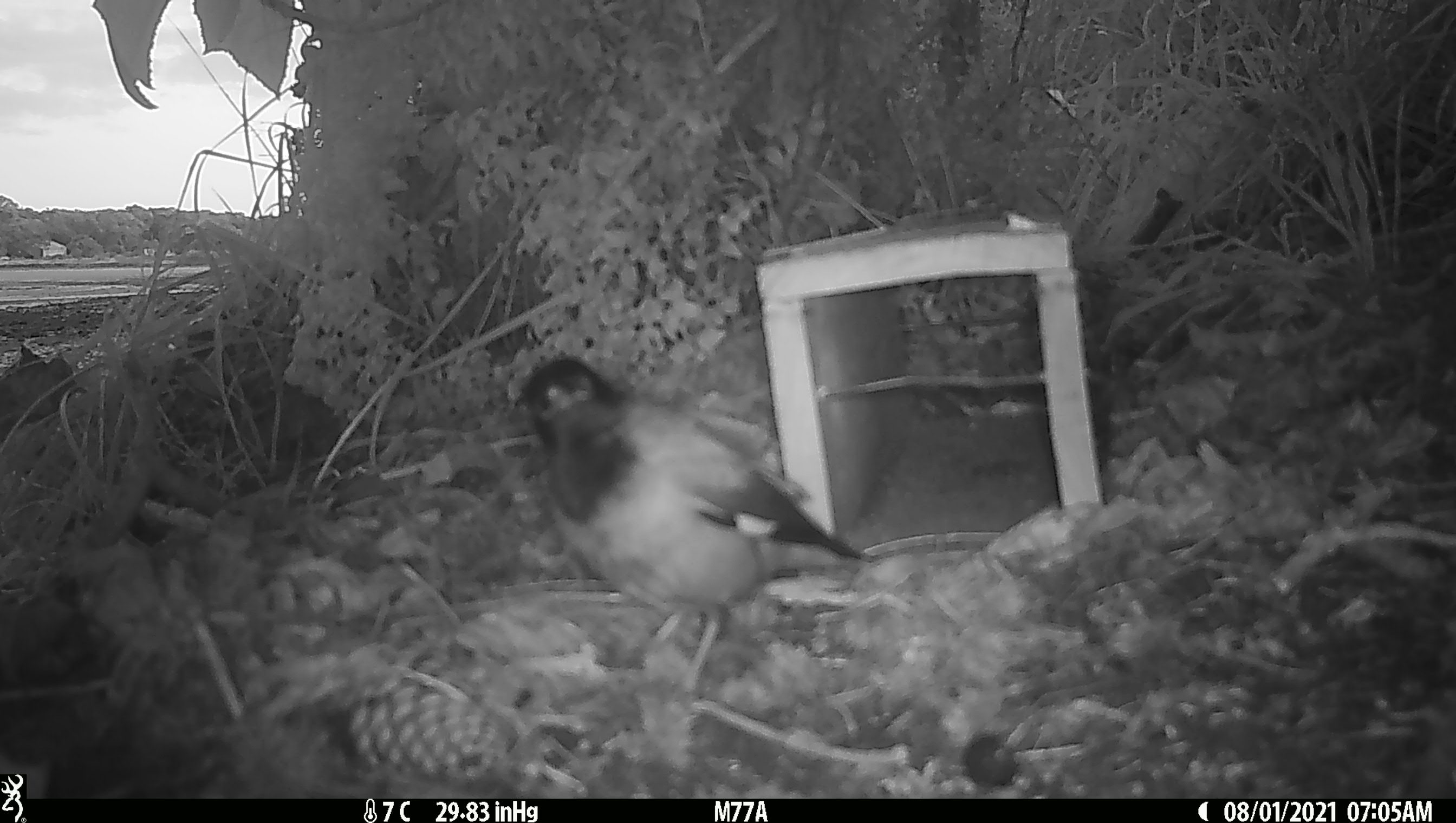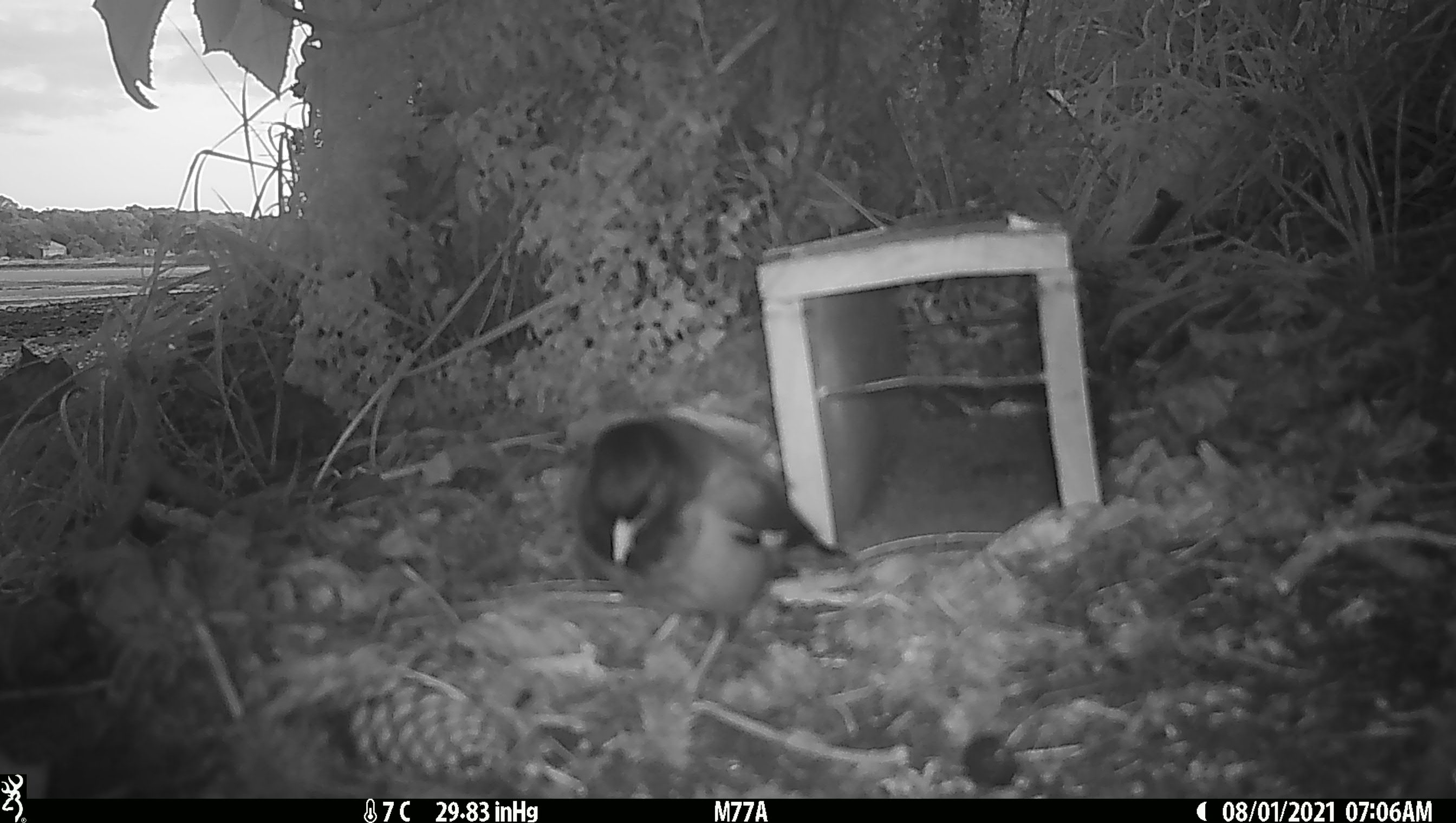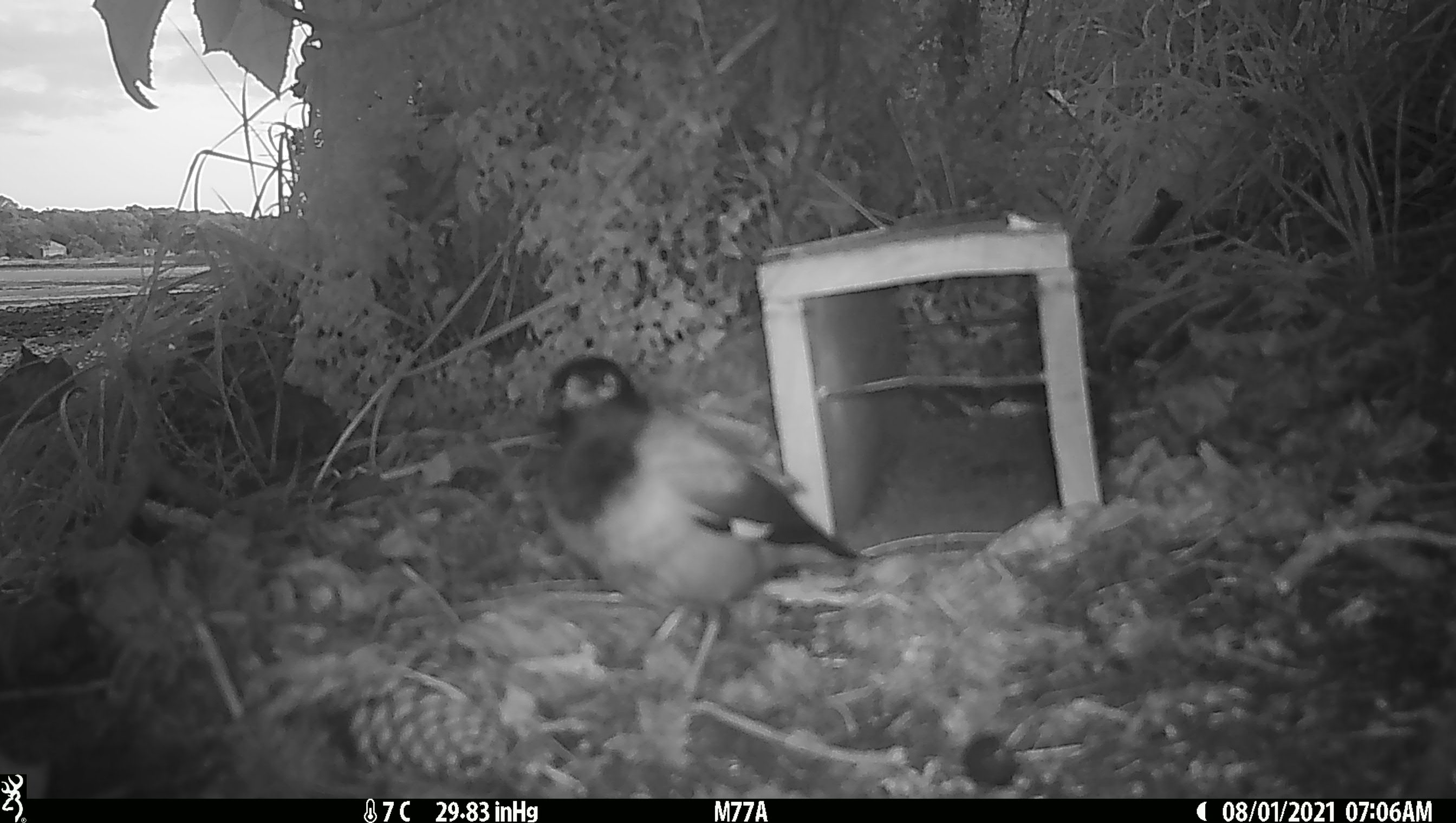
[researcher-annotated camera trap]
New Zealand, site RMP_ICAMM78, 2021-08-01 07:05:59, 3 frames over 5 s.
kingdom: Animalia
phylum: Chordata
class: Aves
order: Passeriformes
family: Sturnidae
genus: Acridotheres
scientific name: Acridotheres tristis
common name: common myna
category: myna